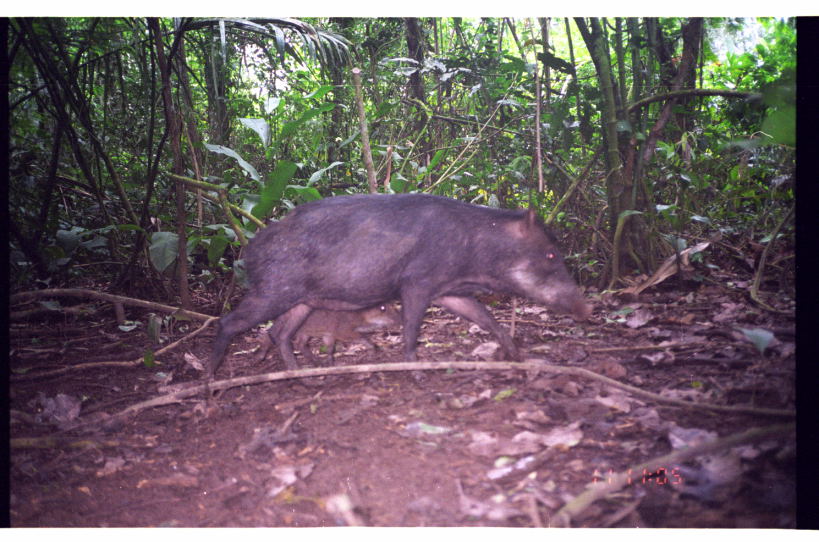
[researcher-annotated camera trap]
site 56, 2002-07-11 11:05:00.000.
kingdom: Animalia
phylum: Chordata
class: Mammalia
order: Artiodactyla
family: Tayassuidae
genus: Tayassu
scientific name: Tayassu pecari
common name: white-lipped peccary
Tayassu pecari (white-lipped peccary).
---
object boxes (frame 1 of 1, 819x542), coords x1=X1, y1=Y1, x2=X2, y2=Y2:
tayassu pecari: x1=197, y1=191, x2=594, y2=380; x1=250, y1=301, x2=402, y2=367